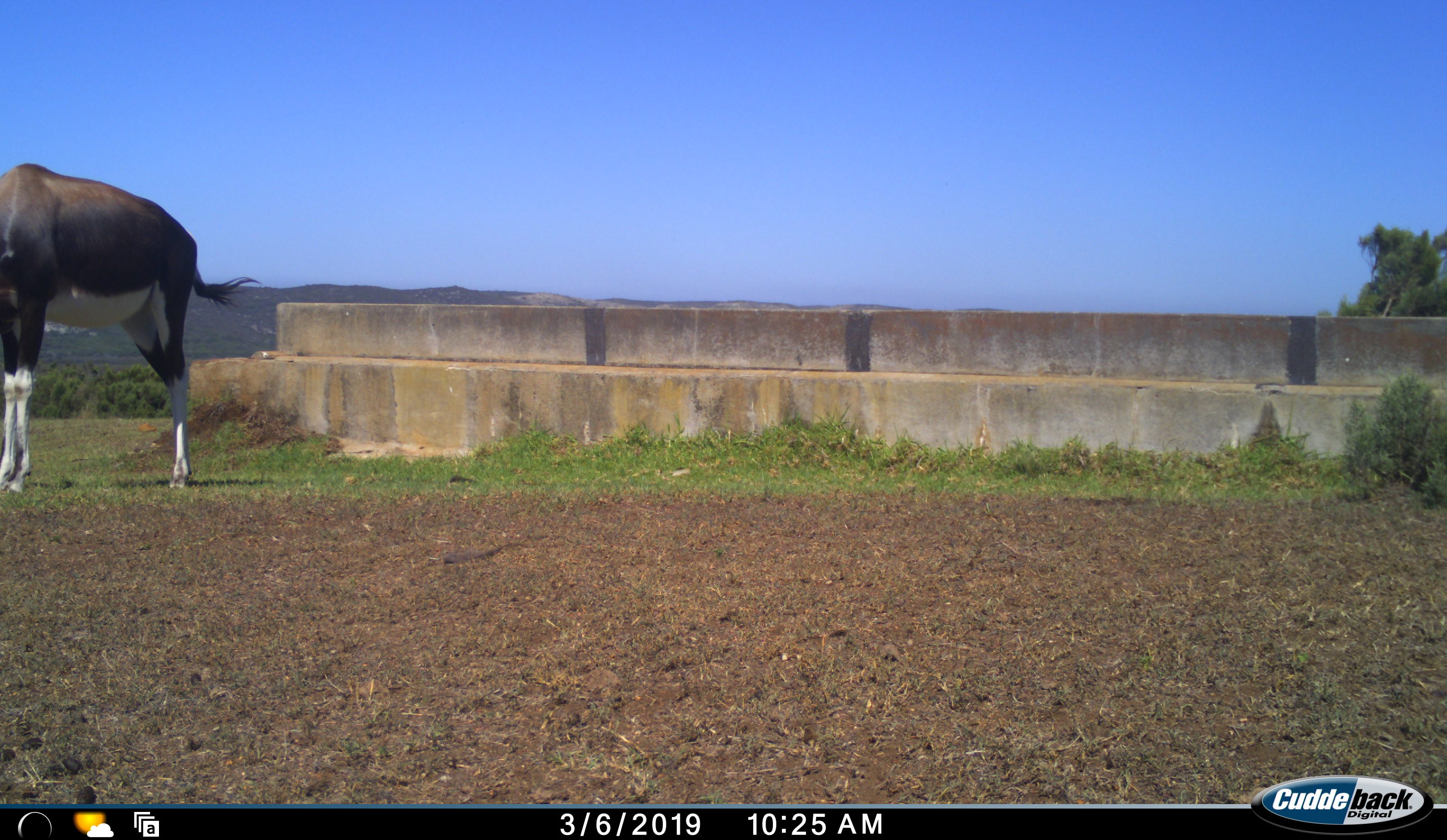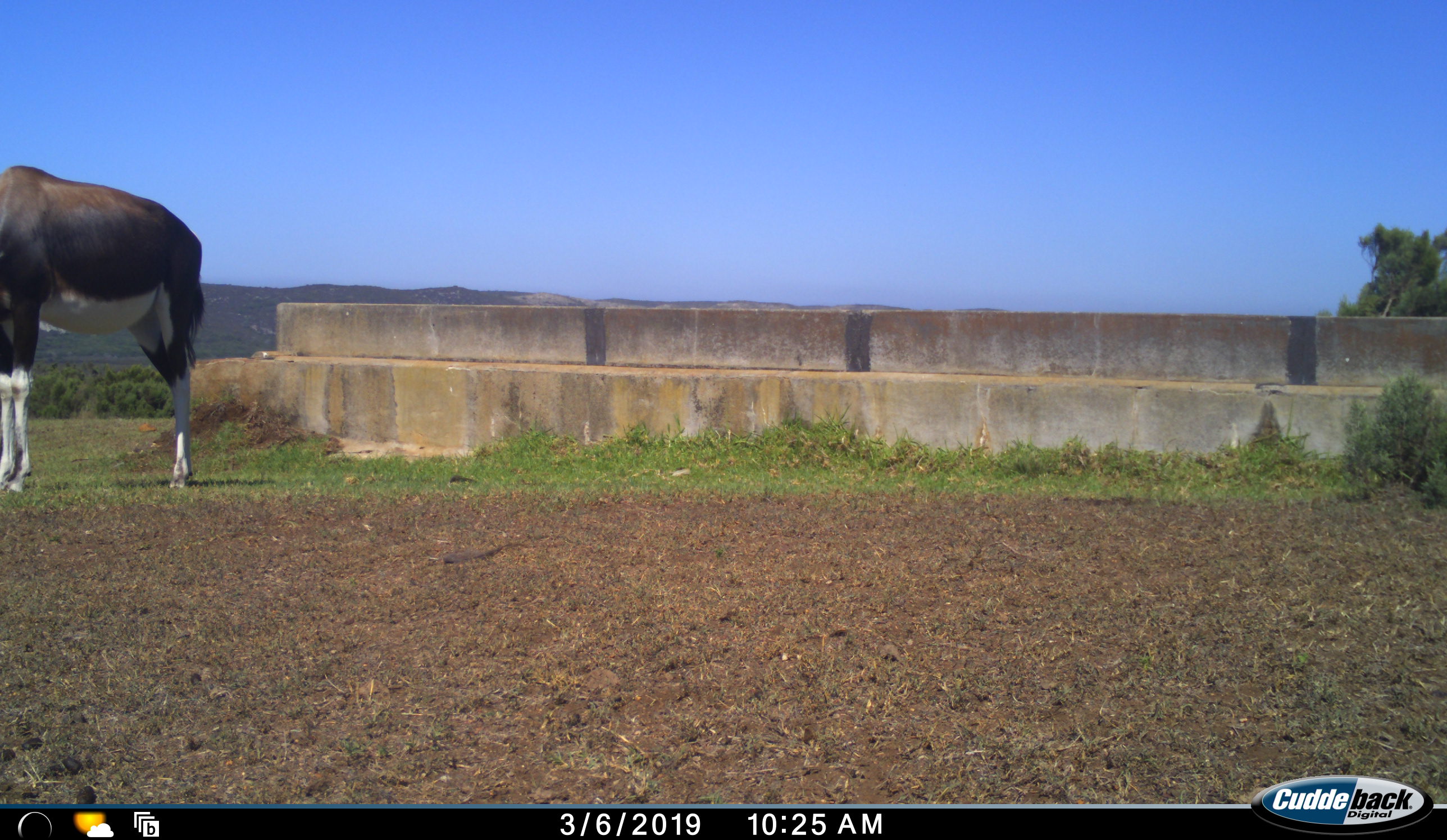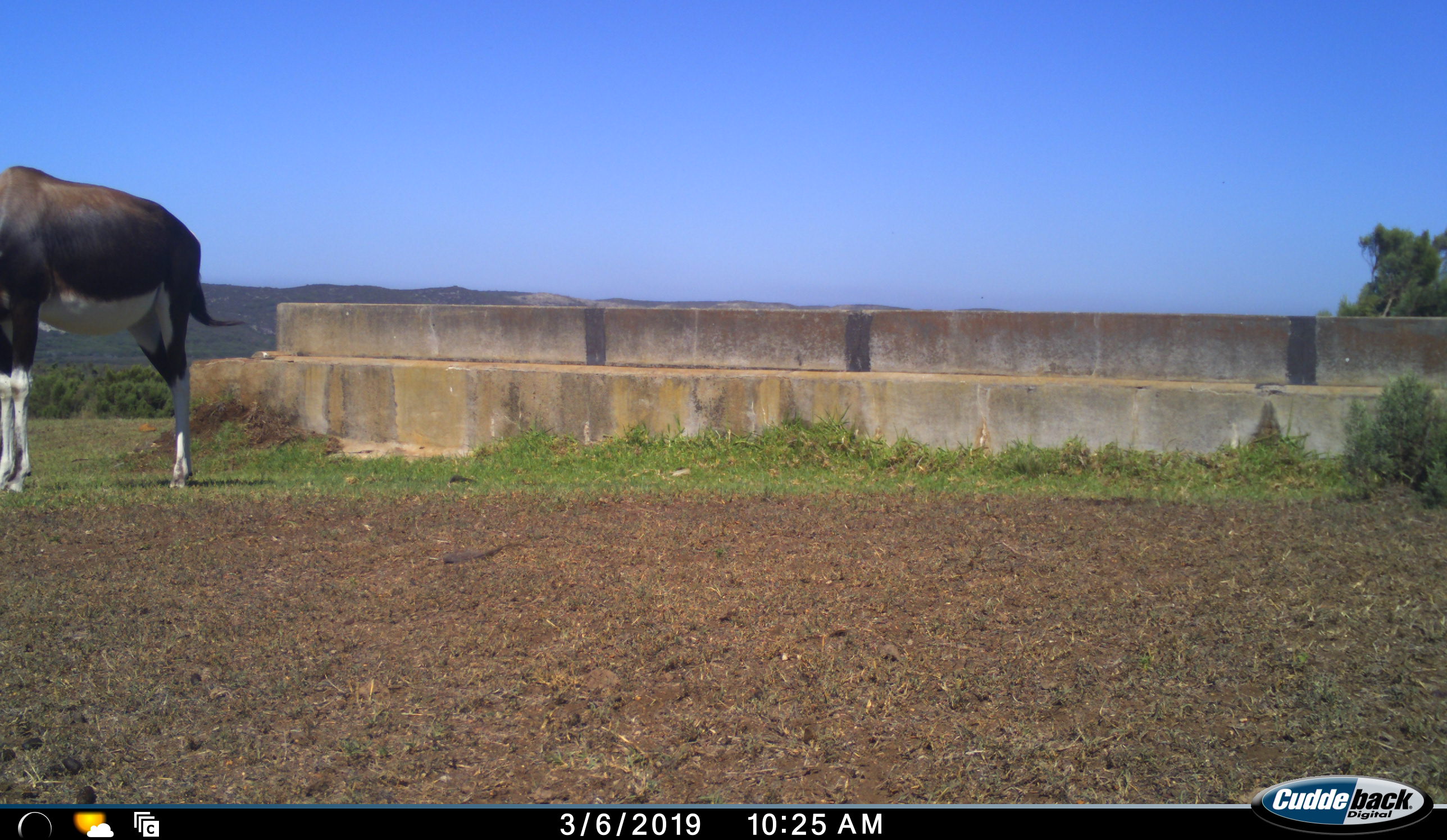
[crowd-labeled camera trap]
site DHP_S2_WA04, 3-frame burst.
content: unidentified animal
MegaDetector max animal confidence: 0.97